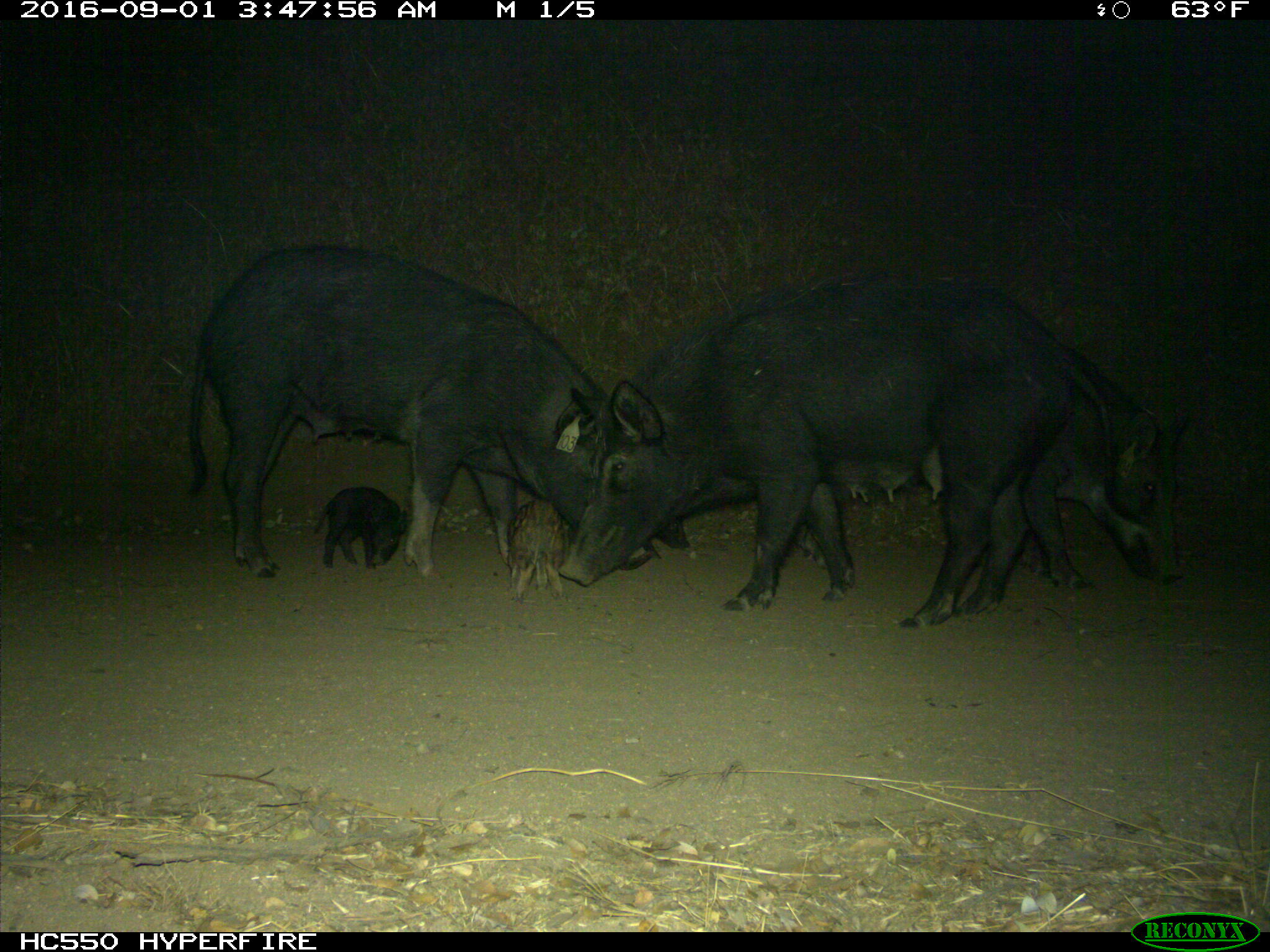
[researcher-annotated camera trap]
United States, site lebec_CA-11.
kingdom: Animalia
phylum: Chordata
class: Mammalia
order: Artiodactyla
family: Suidae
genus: Sus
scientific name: Sus scrofa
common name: wild boar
Sus scrofa (wild boar).